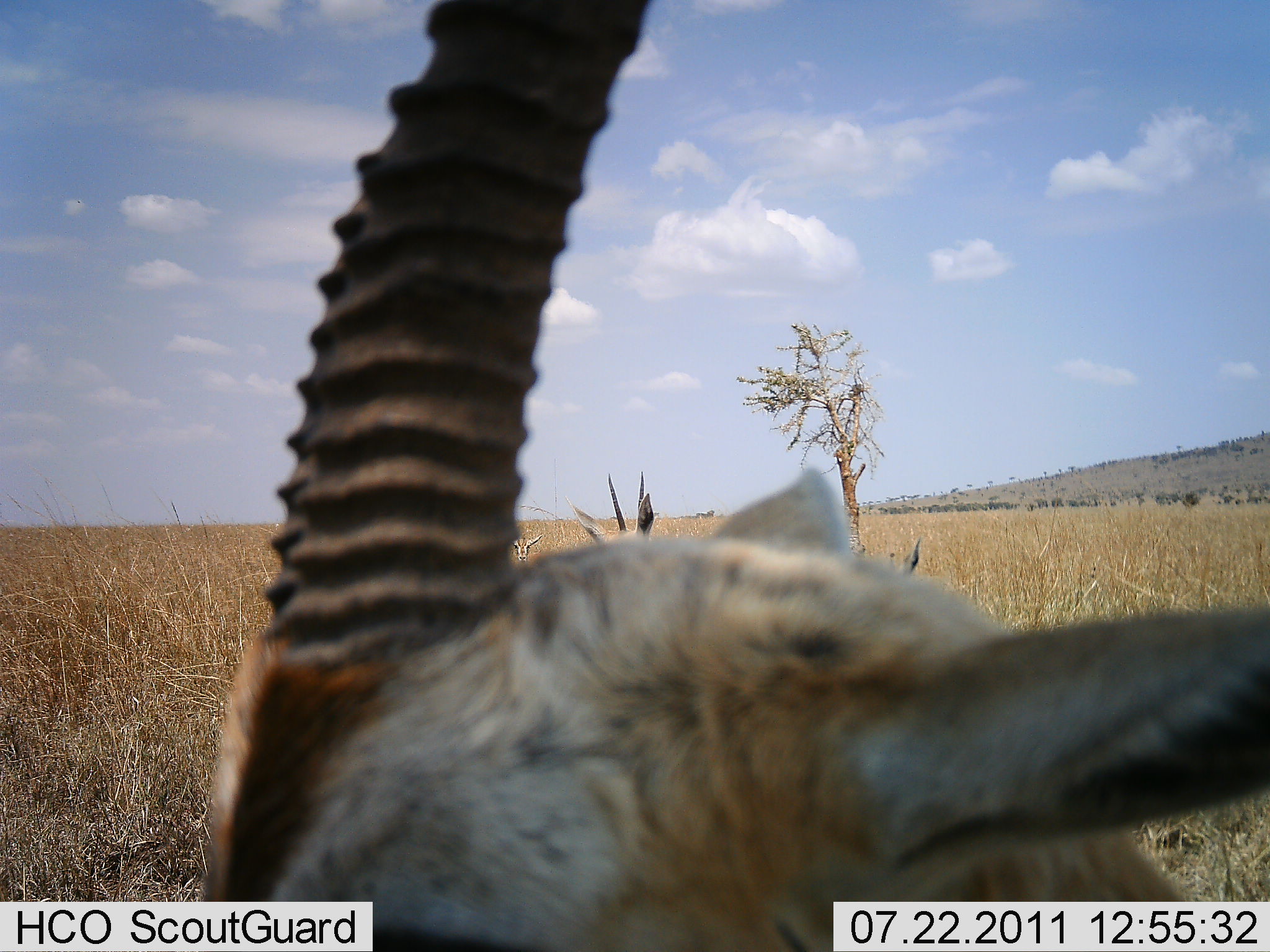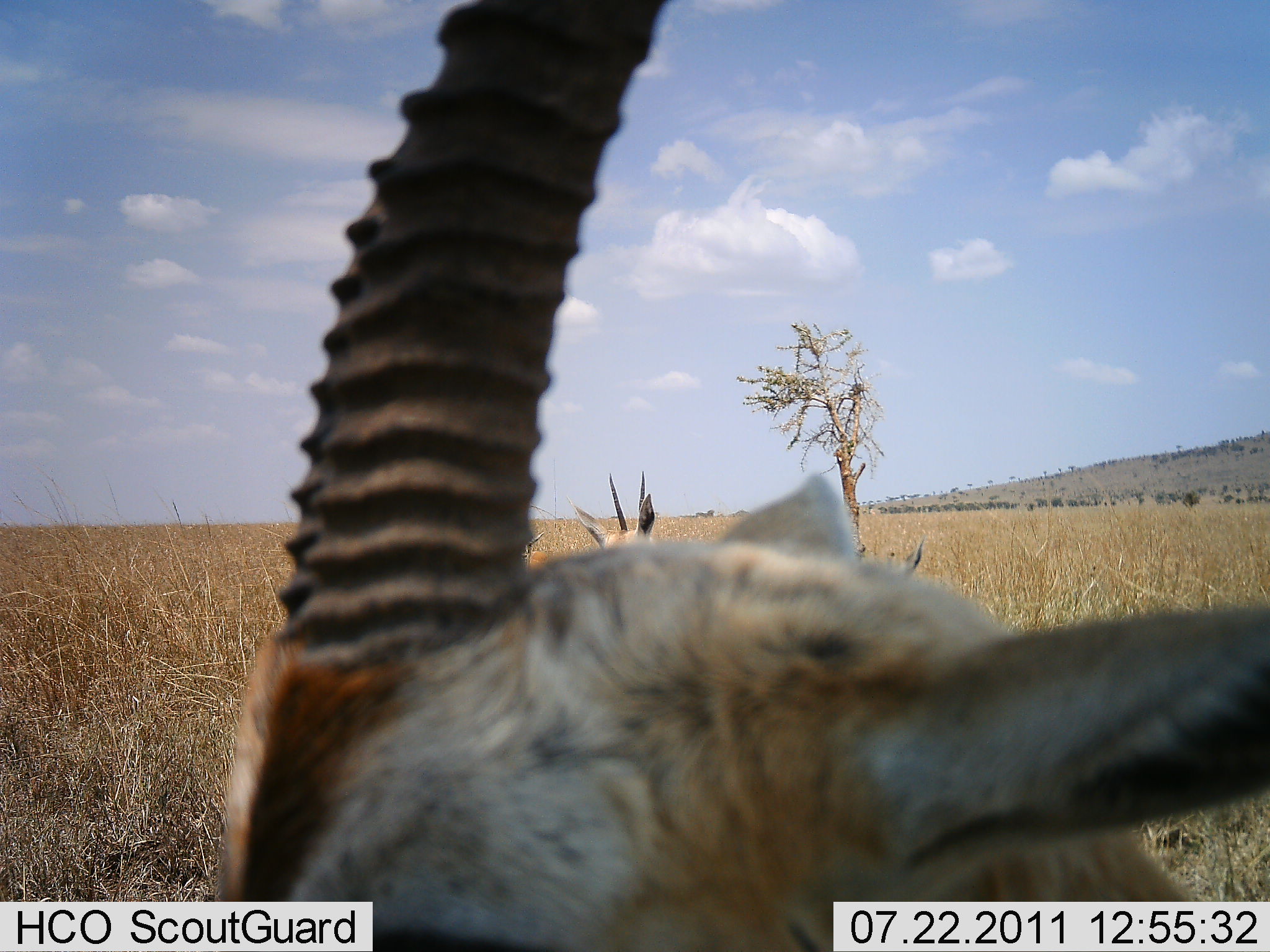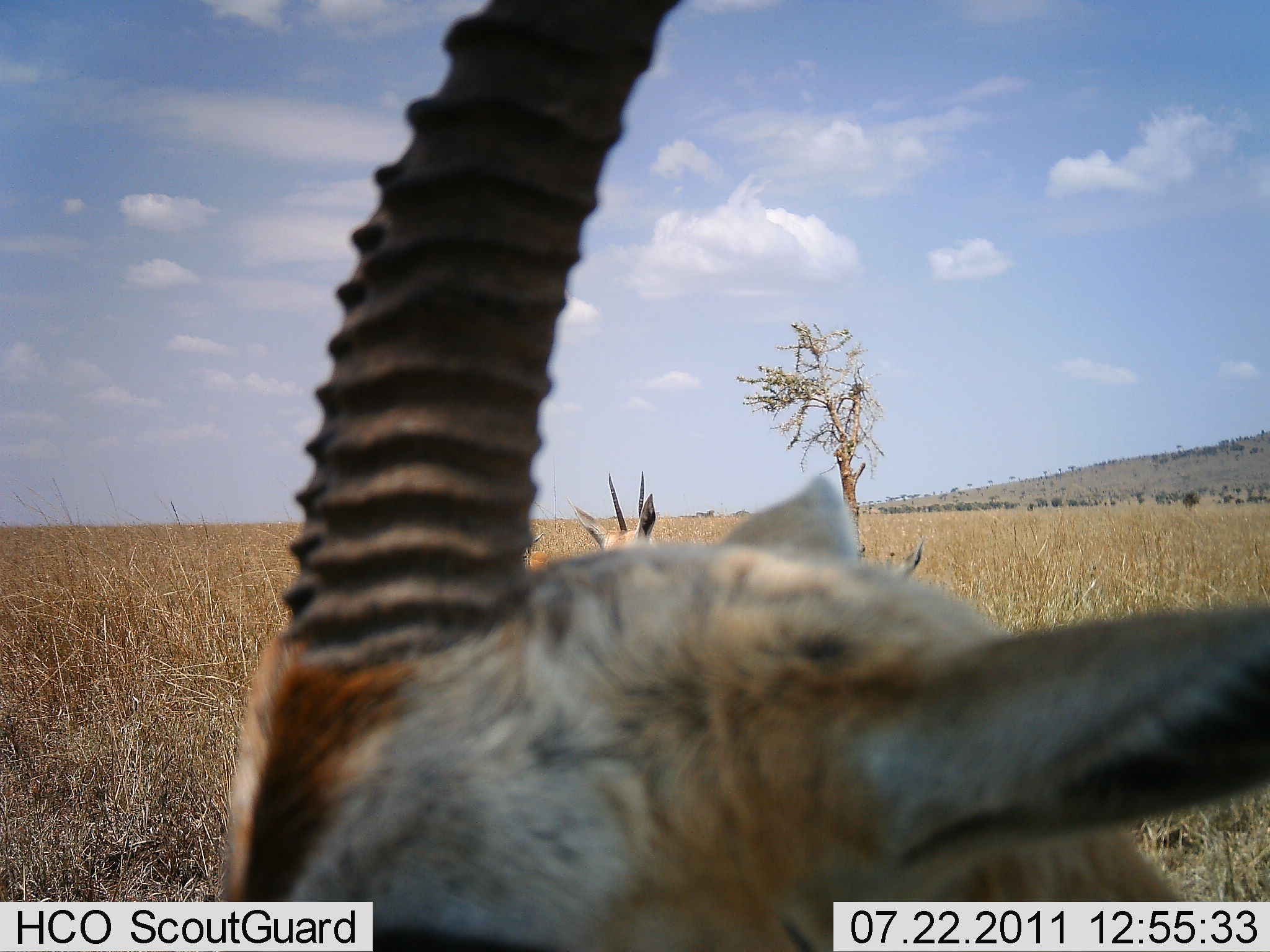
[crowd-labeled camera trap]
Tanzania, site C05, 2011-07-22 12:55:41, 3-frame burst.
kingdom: Animalia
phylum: Chordata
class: Mammalia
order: Artiodactyla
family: Bovidae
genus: Eudorcas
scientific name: Eudorcas thomsonii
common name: thomson's gazelle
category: gazellethomsons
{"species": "gazellethomsons (thomson's gazelle) (Eudorcas thomsonii)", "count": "2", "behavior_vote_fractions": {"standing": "100%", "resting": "0%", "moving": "0%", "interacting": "0%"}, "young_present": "0%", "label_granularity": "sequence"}